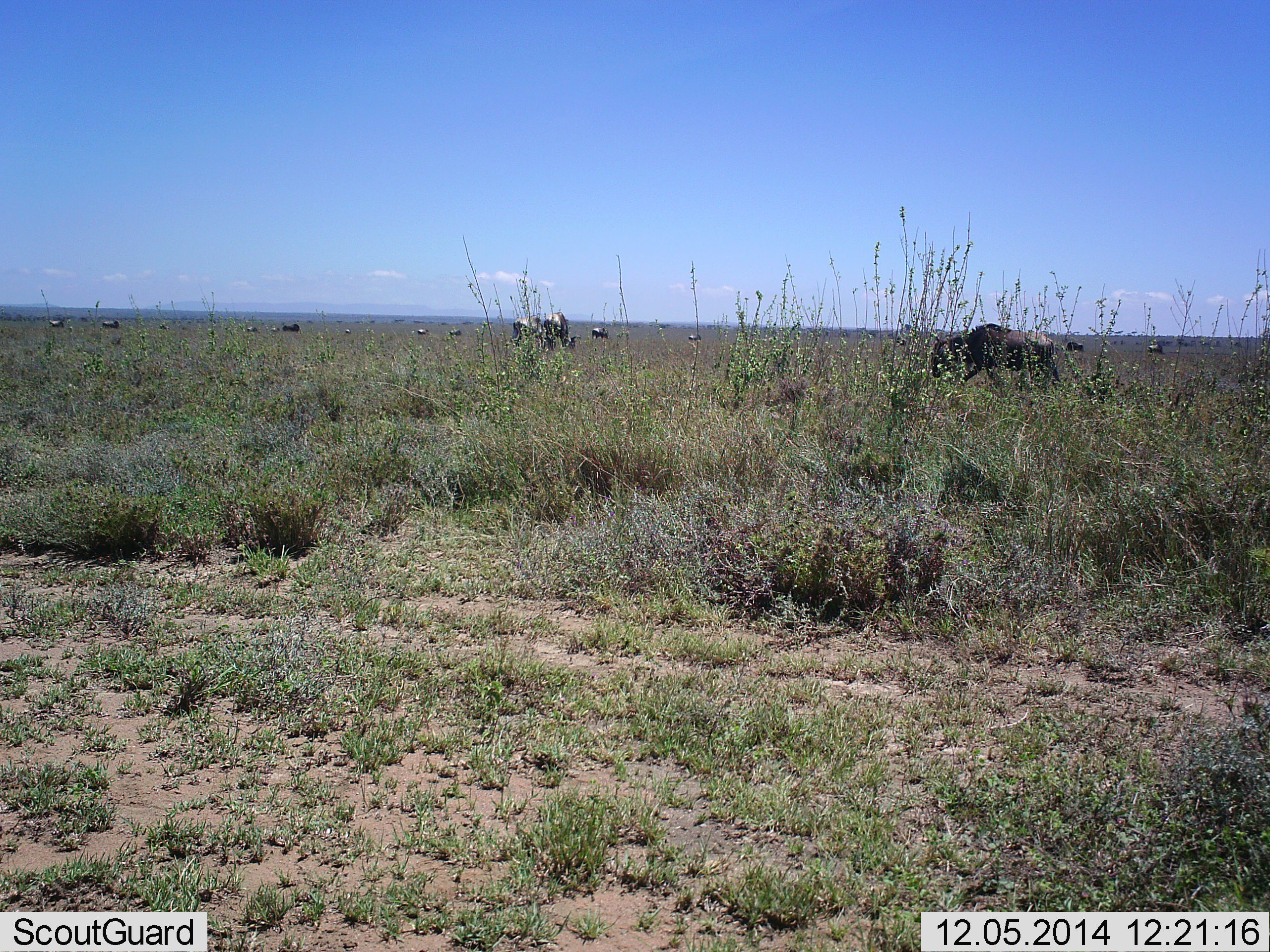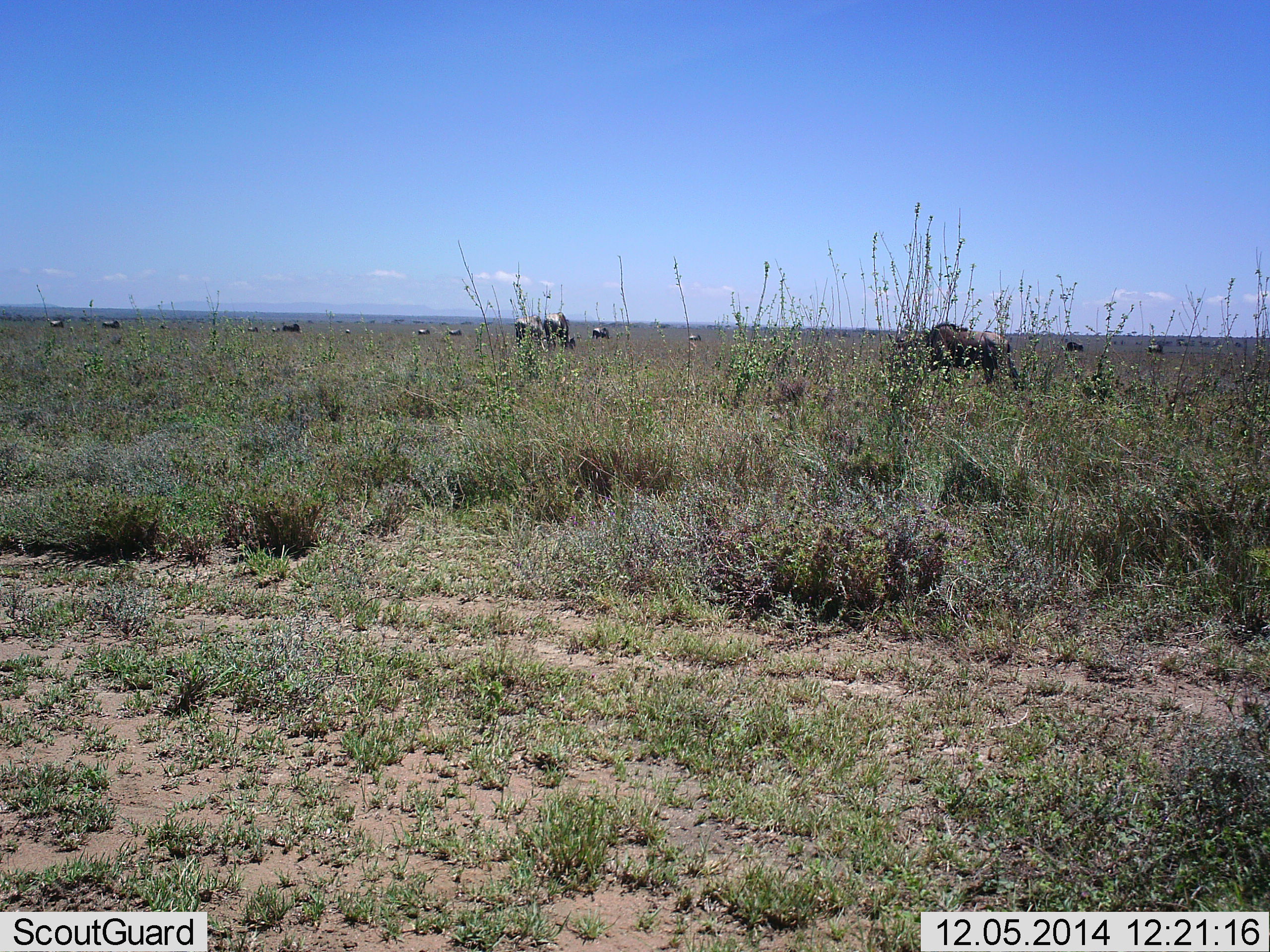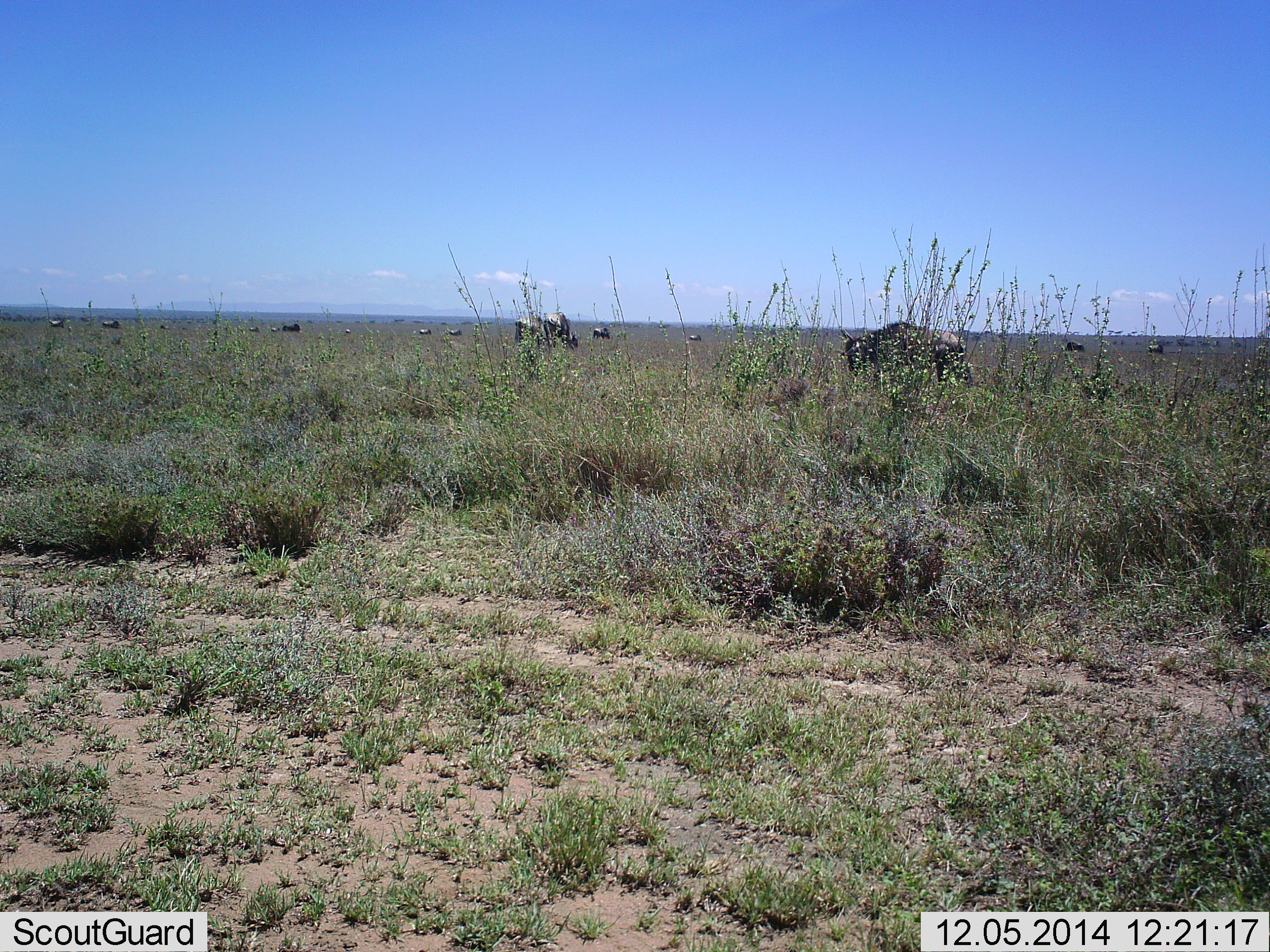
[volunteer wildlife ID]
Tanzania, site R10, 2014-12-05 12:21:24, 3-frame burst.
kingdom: Animalia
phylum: Chordata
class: Mammalia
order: Artiodactyla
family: Bovidae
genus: Connochaetes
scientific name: Connochaetes taurinus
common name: blue wildebeest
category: wildebeest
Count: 11-50.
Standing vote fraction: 70%.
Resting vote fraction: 0%.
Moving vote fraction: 90%.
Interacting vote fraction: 0%.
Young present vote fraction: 0%.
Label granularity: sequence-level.